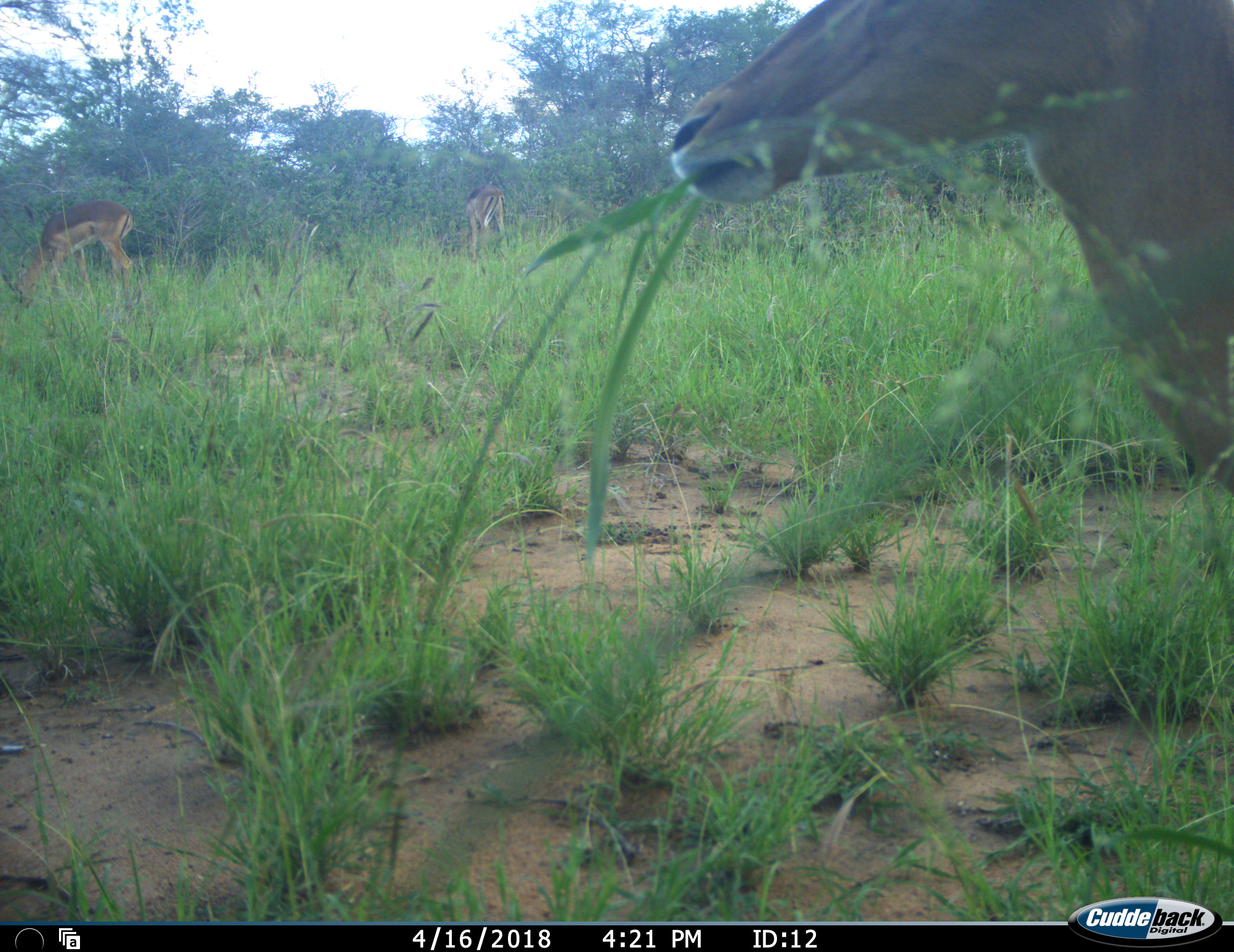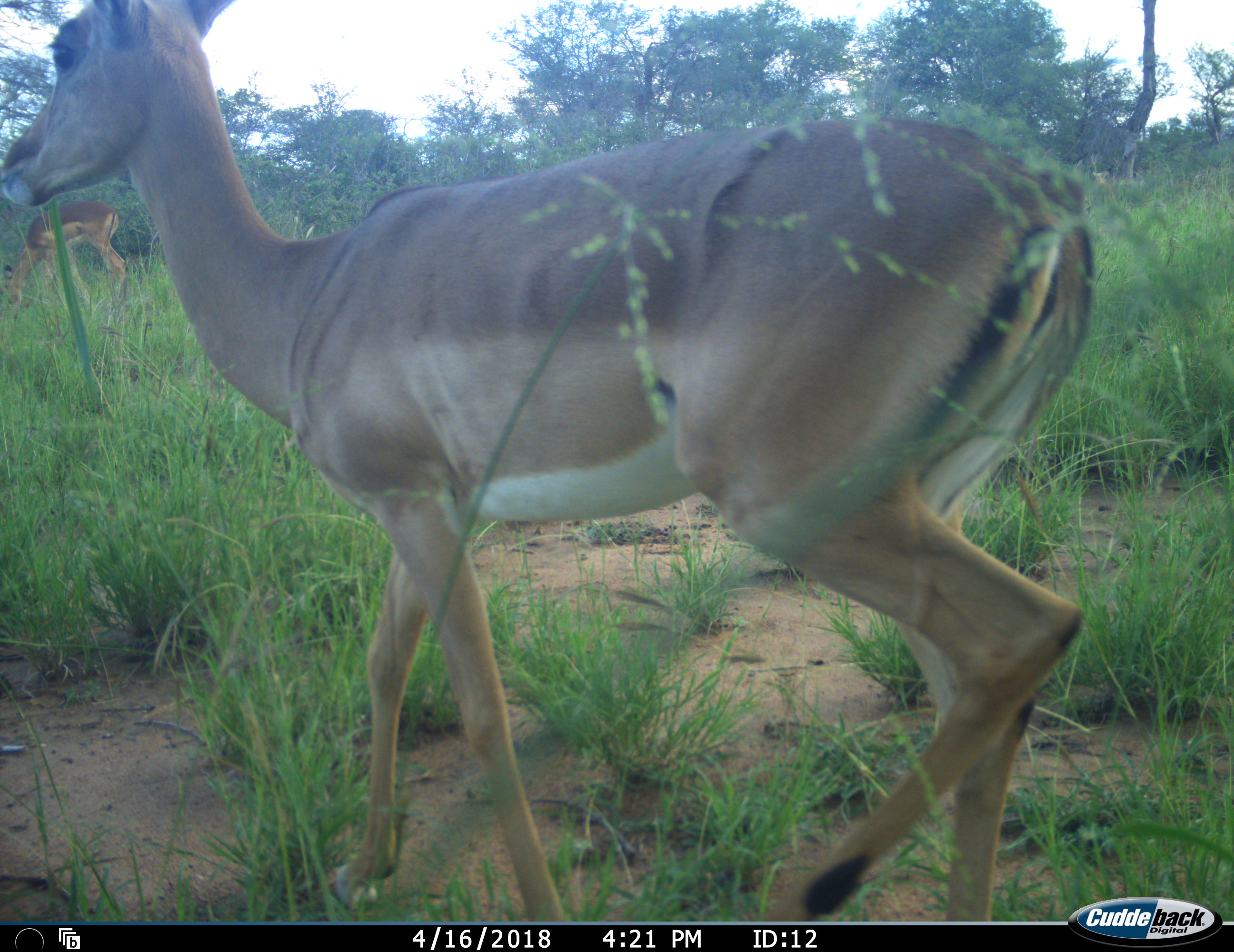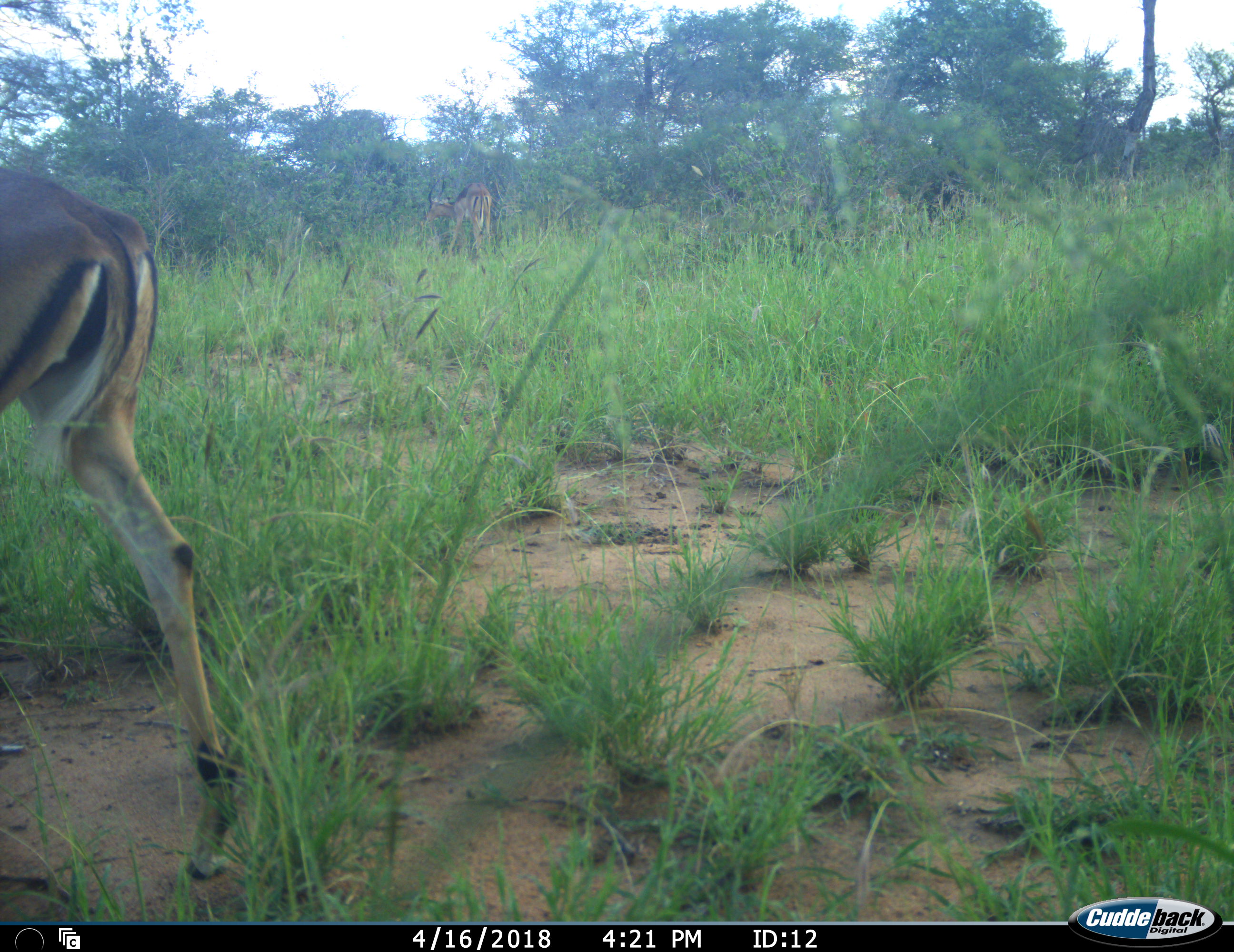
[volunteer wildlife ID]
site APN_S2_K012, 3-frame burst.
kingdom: Animalia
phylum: Chordata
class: Mammalia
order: Artiodactyla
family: Bovidae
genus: Aepyceros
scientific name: Aepyceros melampus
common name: impala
Impala (Aepyceros melampus), count 3. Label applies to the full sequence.